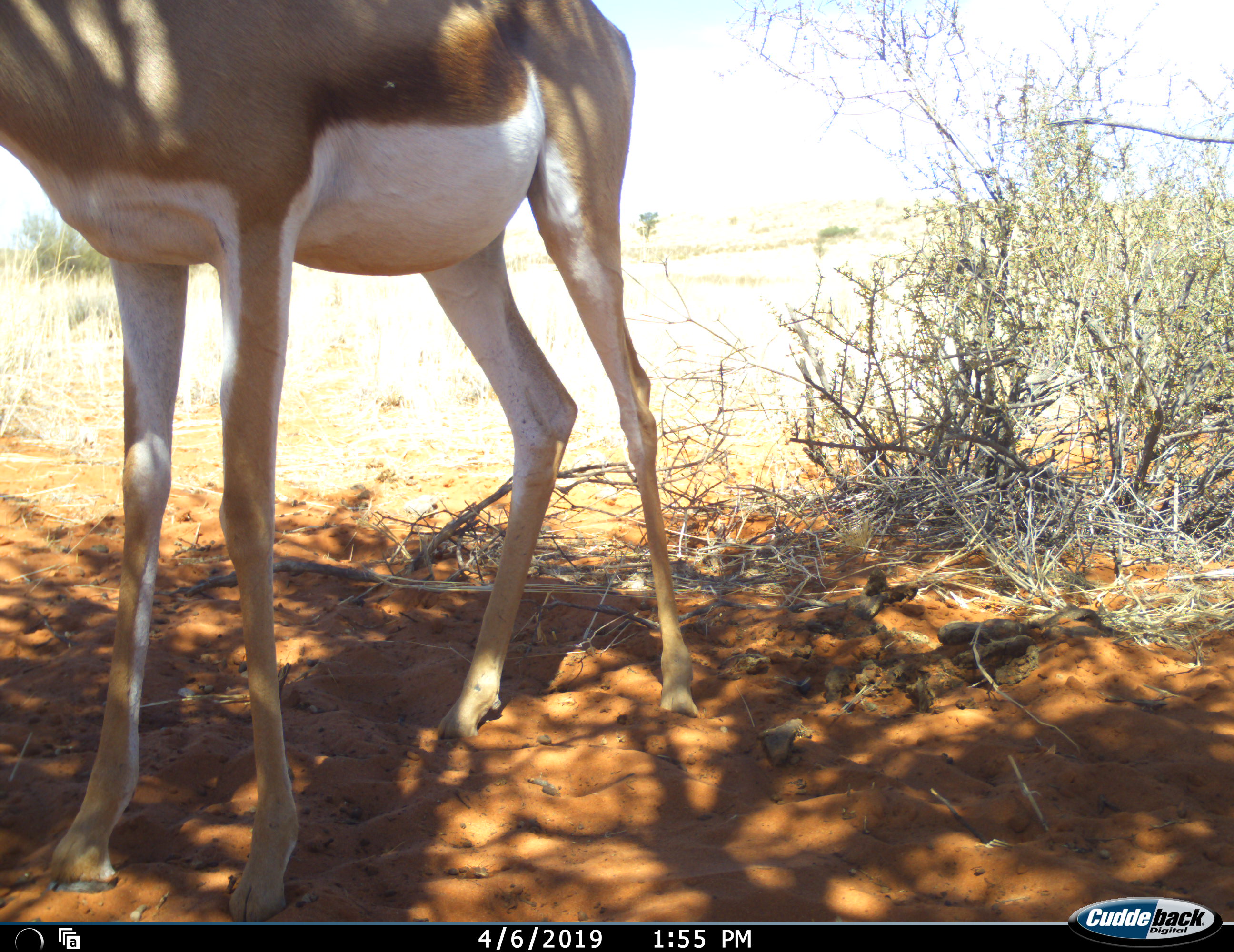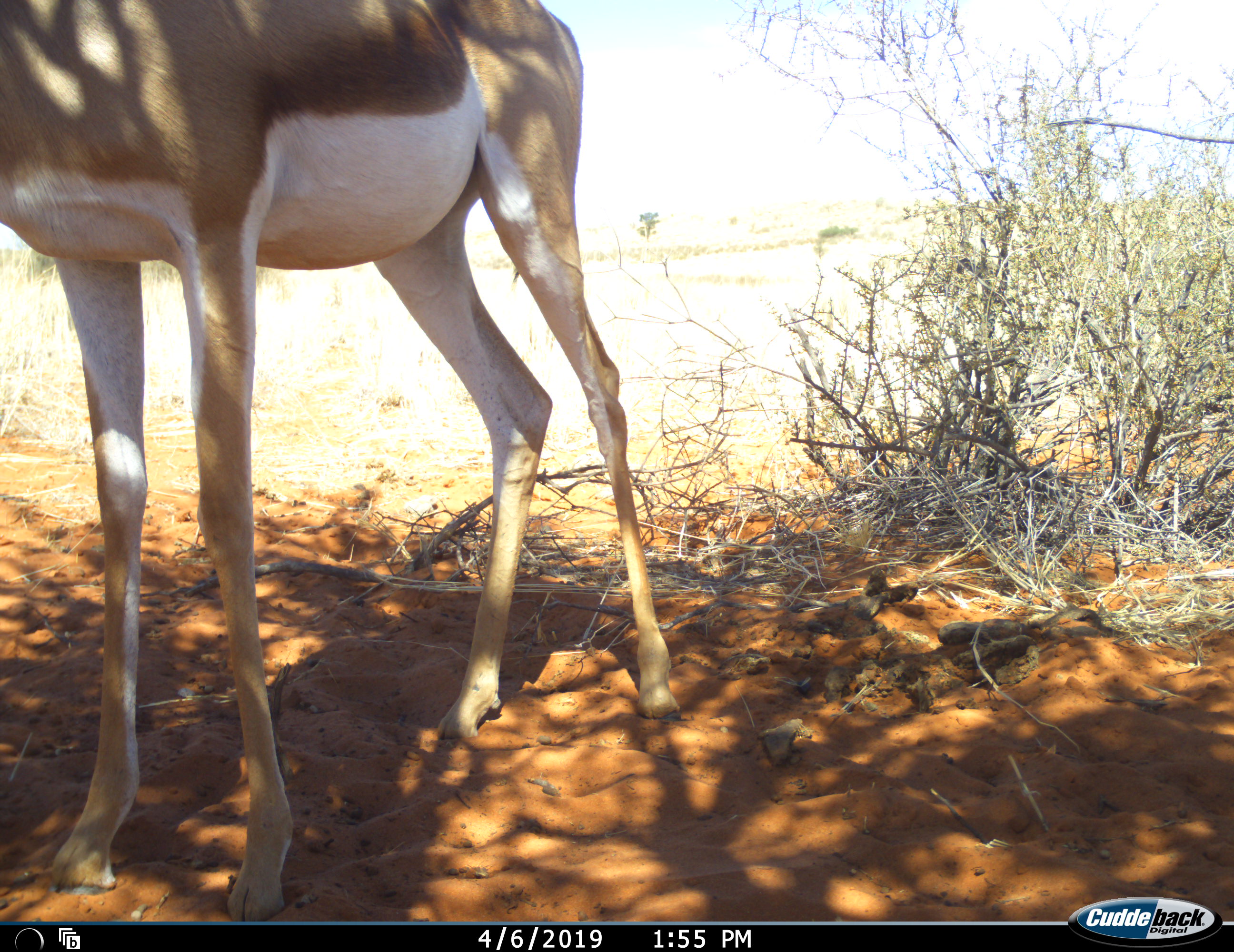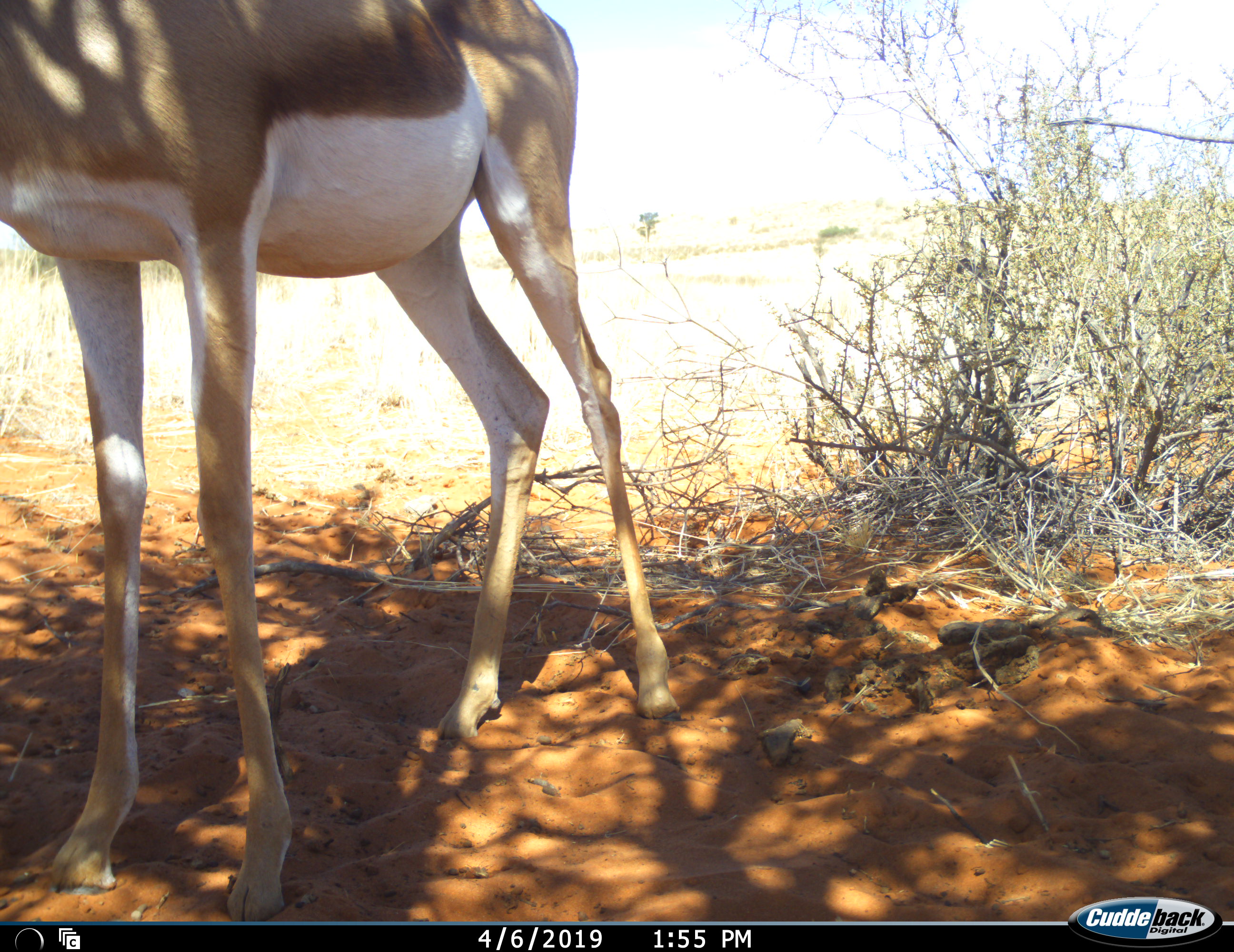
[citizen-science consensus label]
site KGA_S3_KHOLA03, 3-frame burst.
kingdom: Animalia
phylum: Chordata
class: Mammalia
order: Artiodactyla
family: Bovidae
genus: Antidorcas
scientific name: Antidorcas marsupialis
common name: springbok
Springbok (Antidorcas marsupialis), count 1. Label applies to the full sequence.